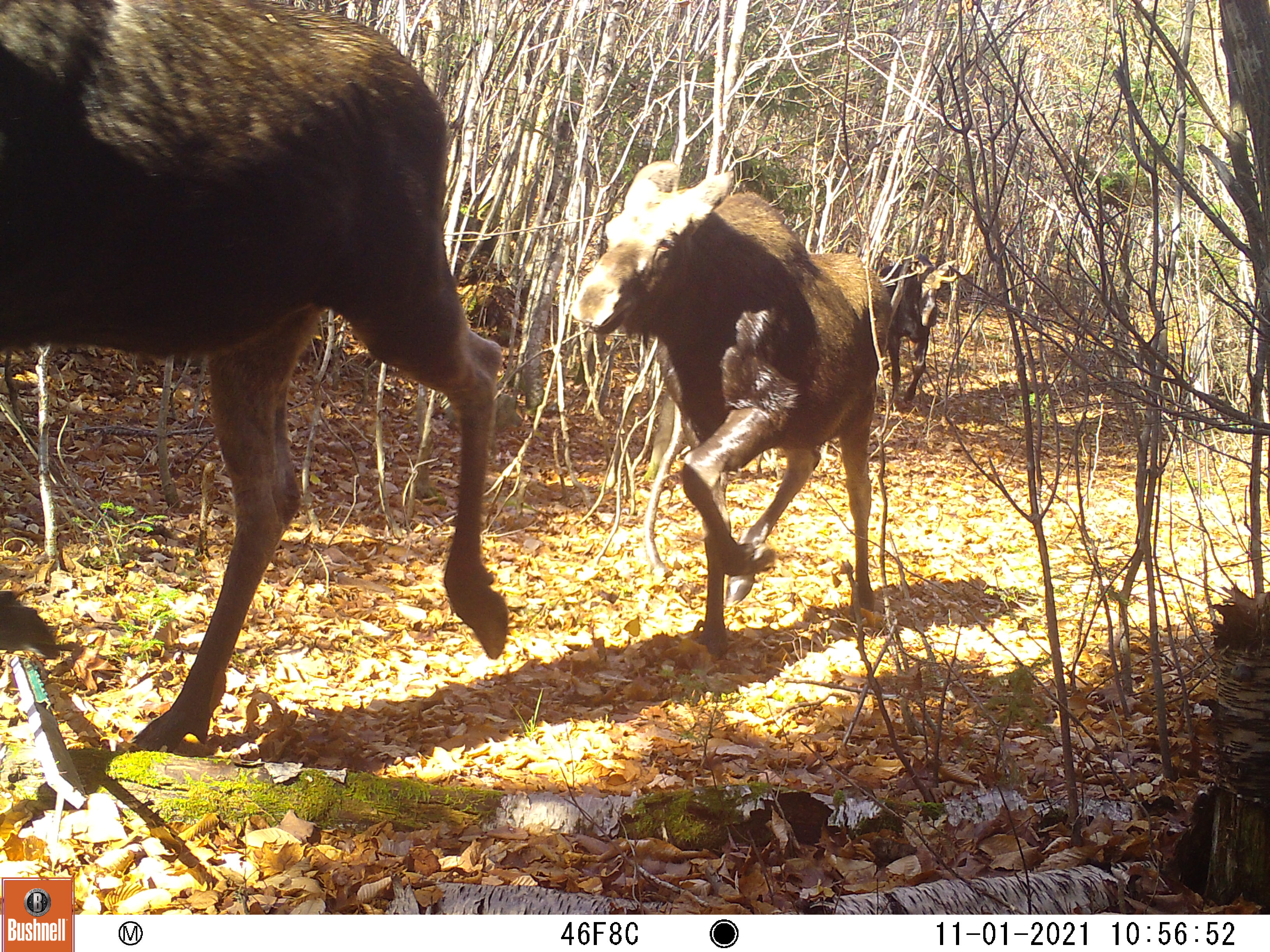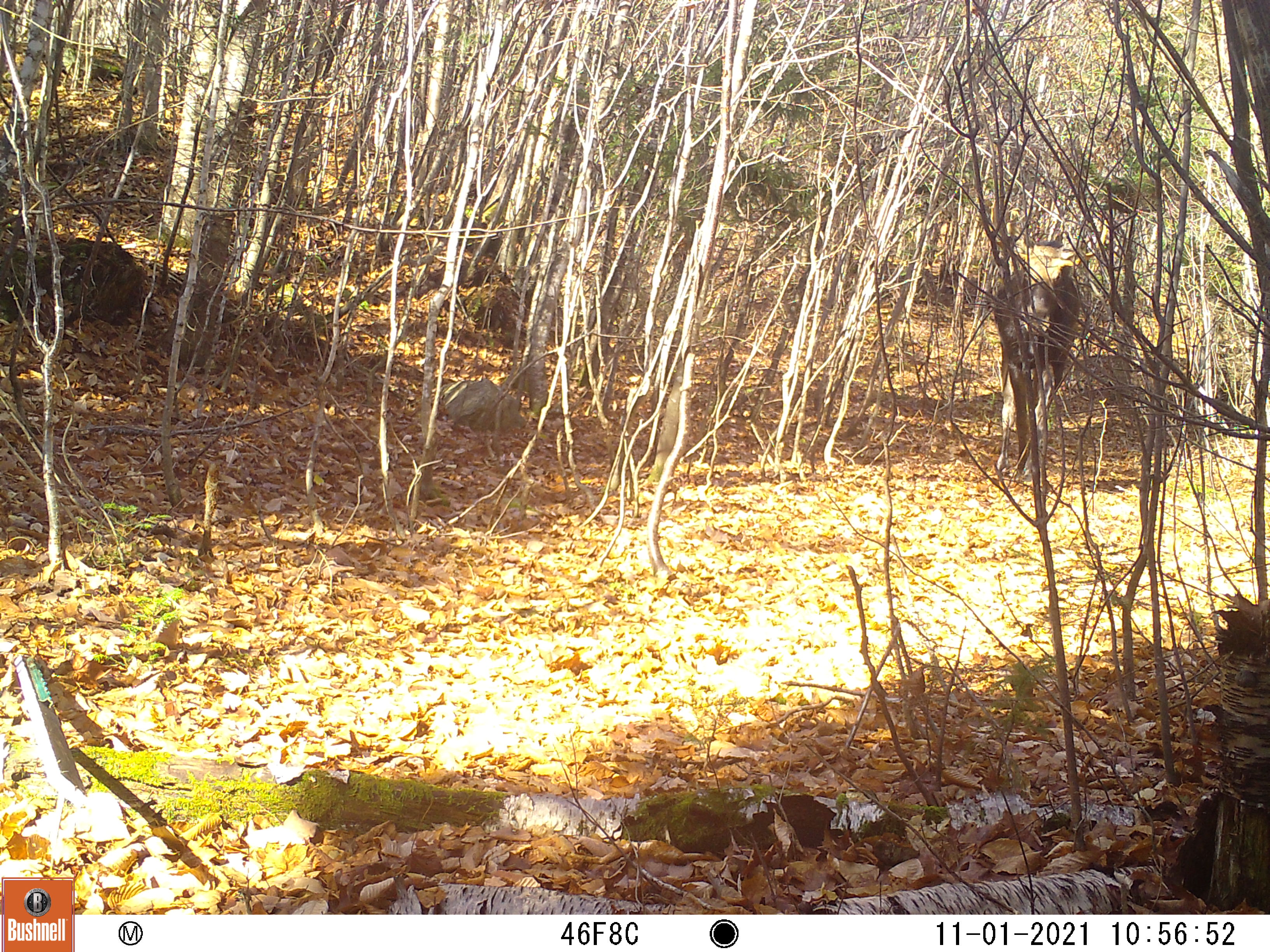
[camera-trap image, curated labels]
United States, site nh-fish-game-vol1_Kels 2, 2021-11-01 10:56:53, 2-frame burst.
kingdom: Animalia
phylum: Chordata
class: Mammalia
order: Artiodactyla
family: Cervidae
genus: Alces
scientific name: Alces alces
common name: moose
Moose (Alces alces).